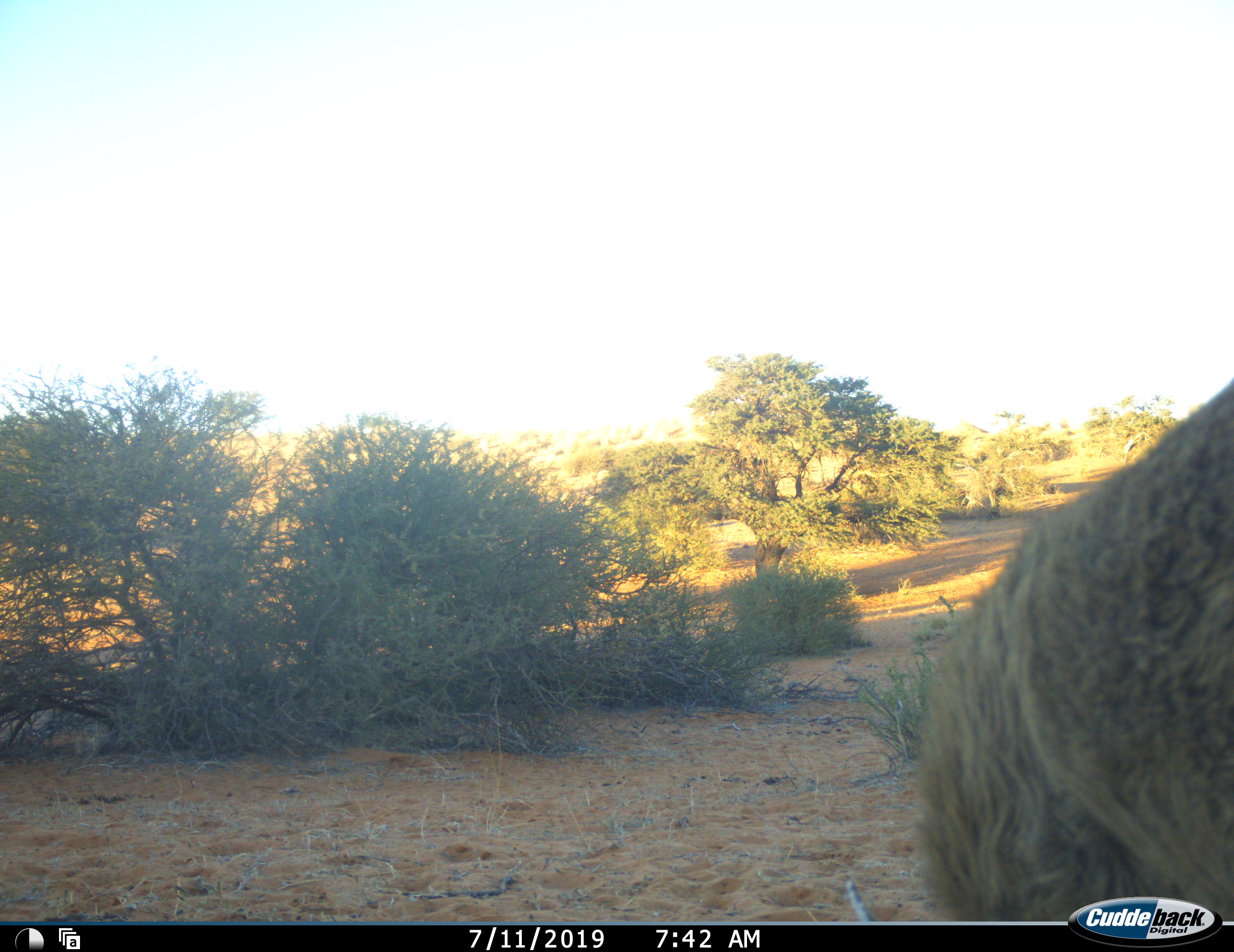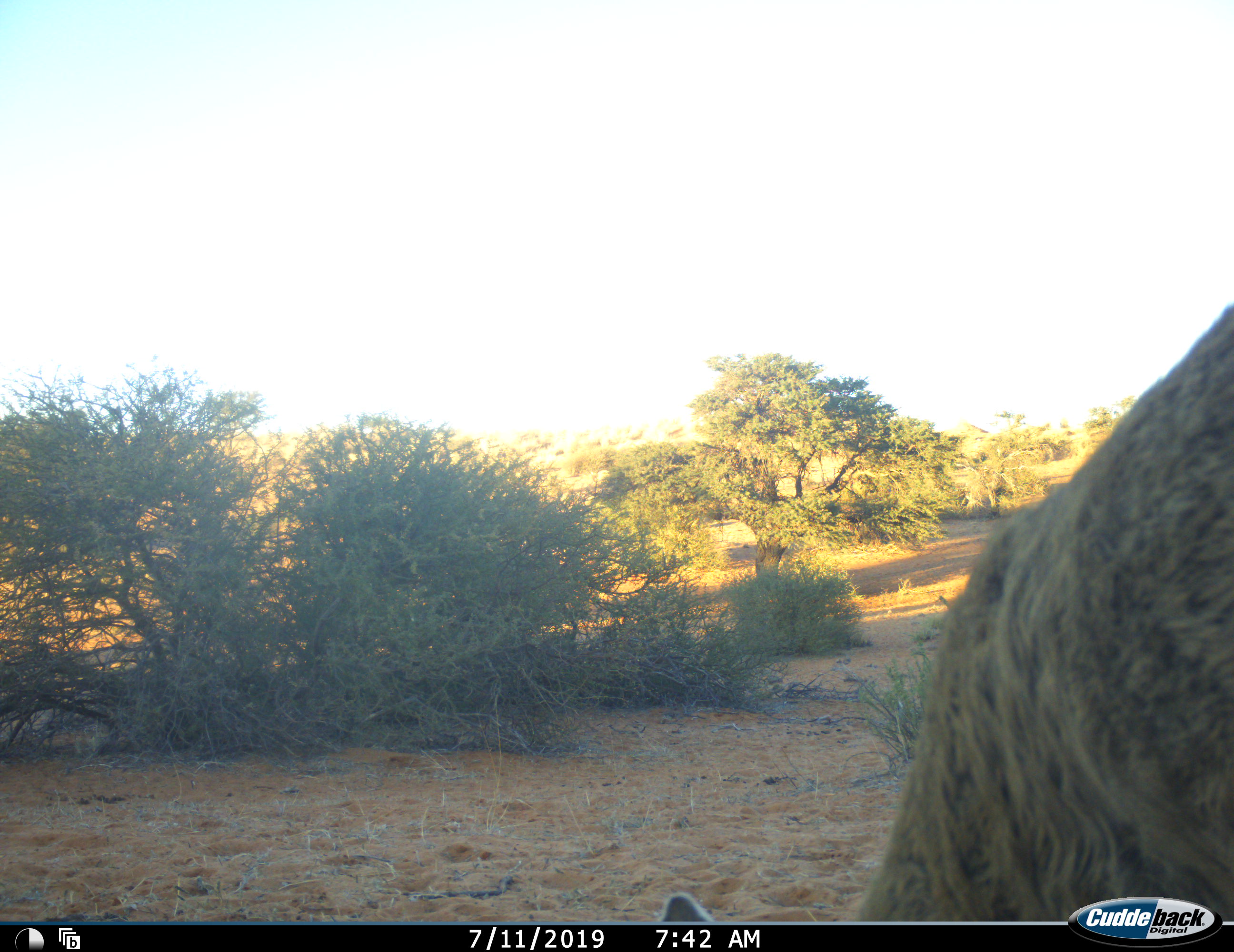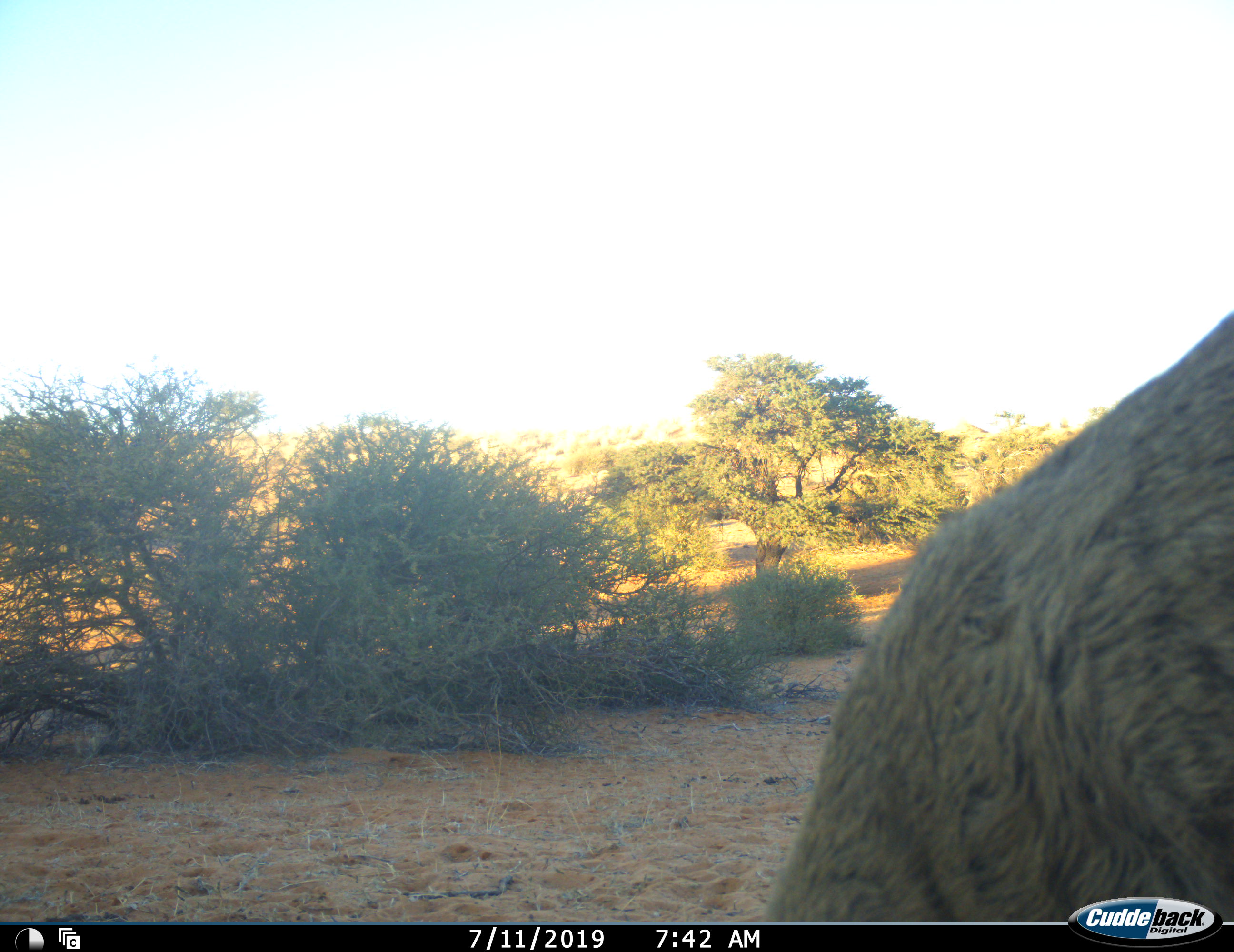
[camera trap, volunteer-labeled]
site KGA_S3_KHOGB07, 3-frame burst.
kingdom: Animalia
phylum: Chordata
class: Mammalia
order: Artiodactyla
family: Bovidae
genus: Sylvicapra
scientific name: Sylvicapra grimmia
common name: common duiker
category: duikercommongrey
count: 1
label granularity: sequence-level